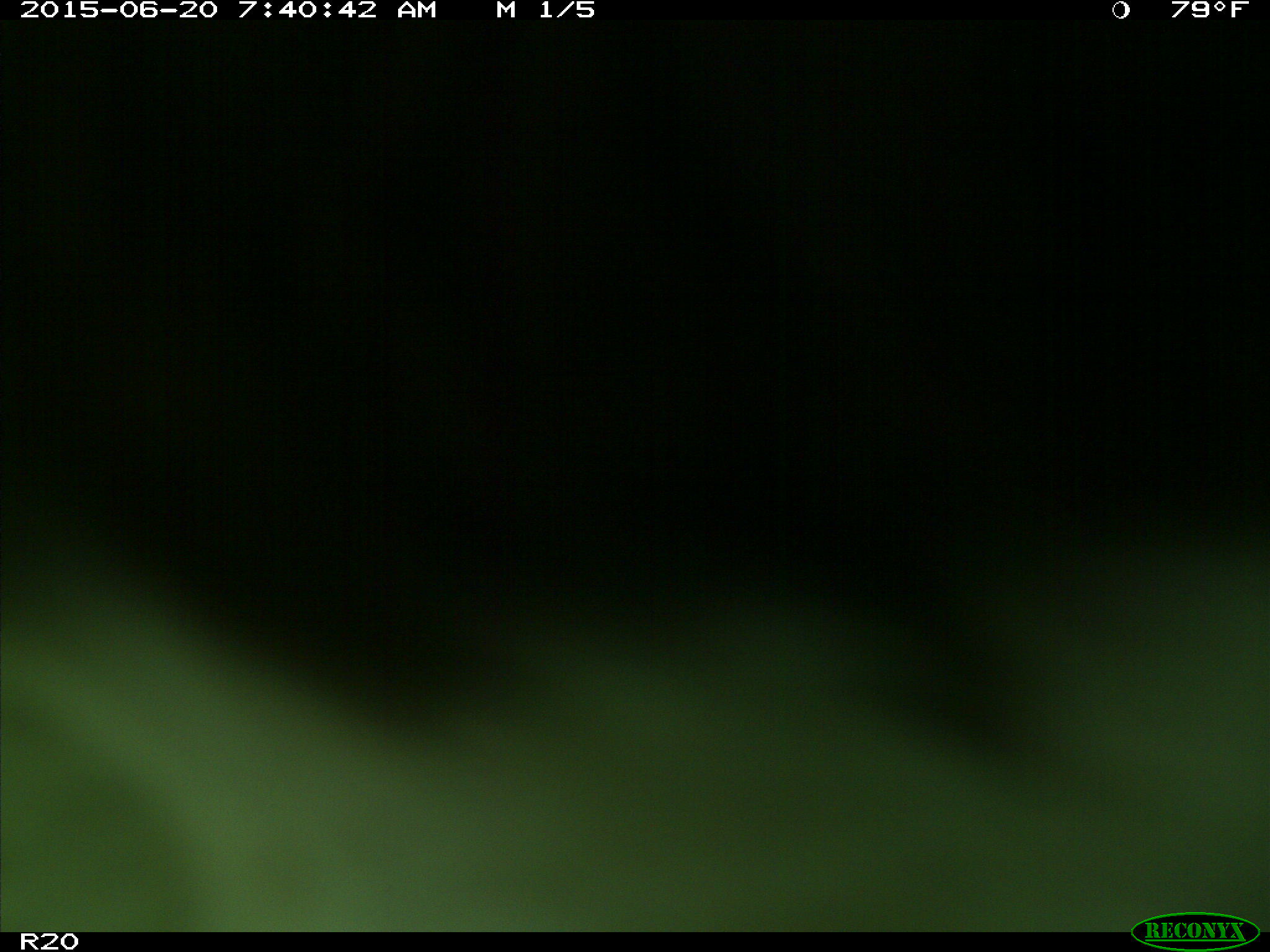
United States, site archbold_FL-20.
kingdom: Animalia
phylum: Chordata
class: Mammalia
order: Artiodactyla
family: Bovidae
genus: Bos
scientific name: Bos taurus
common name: domestic cow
Bos taurus (domestic cow).